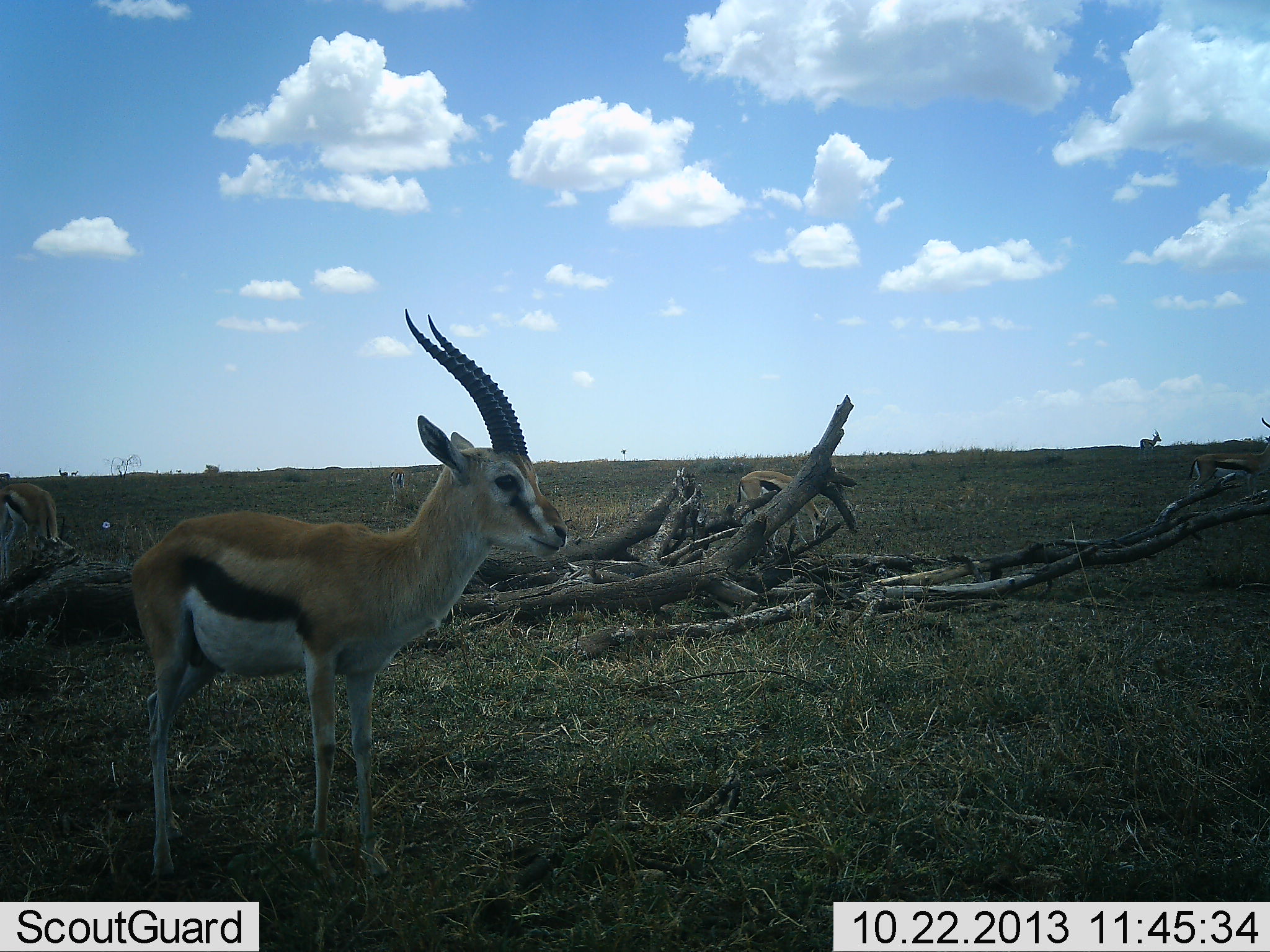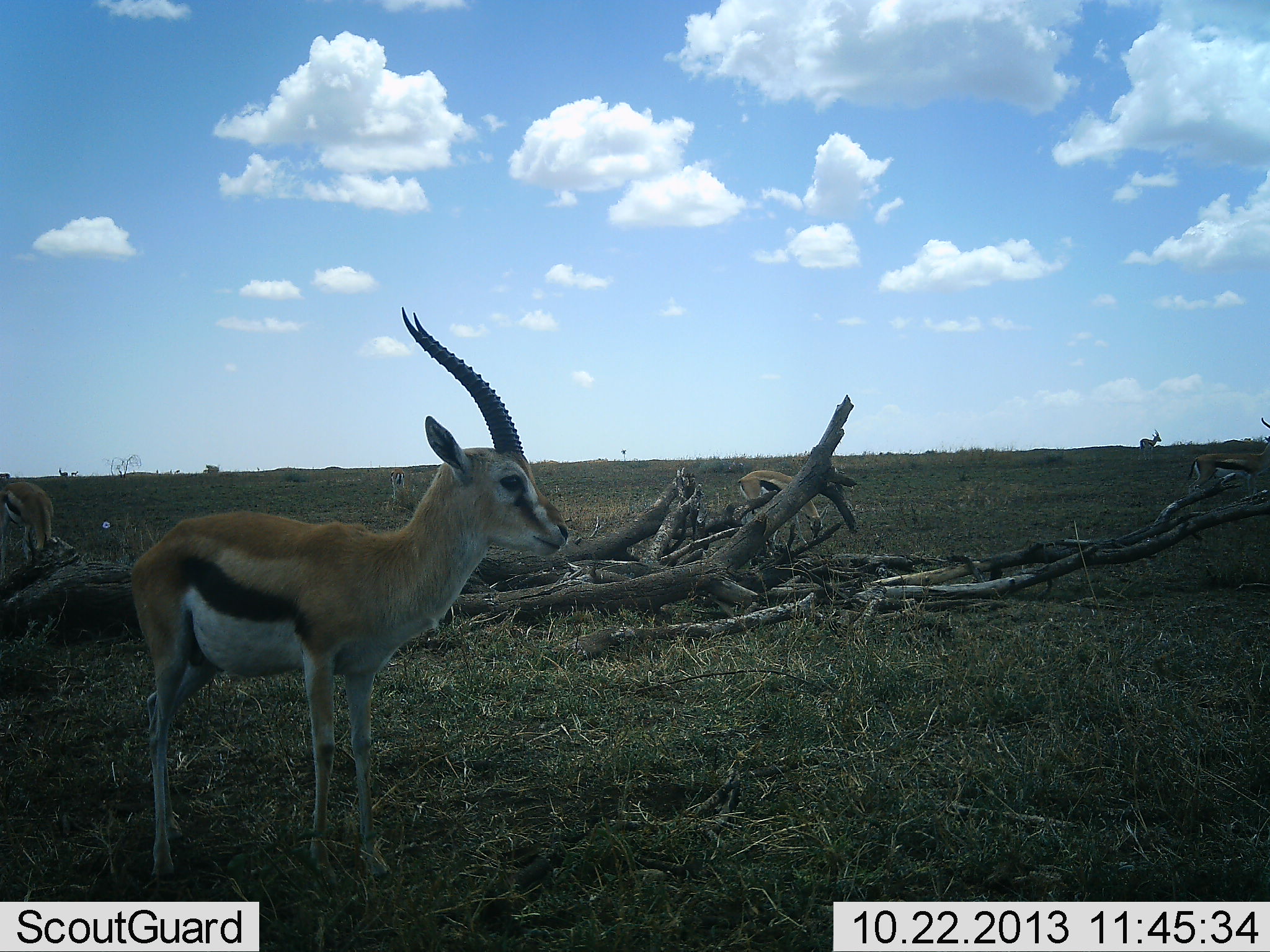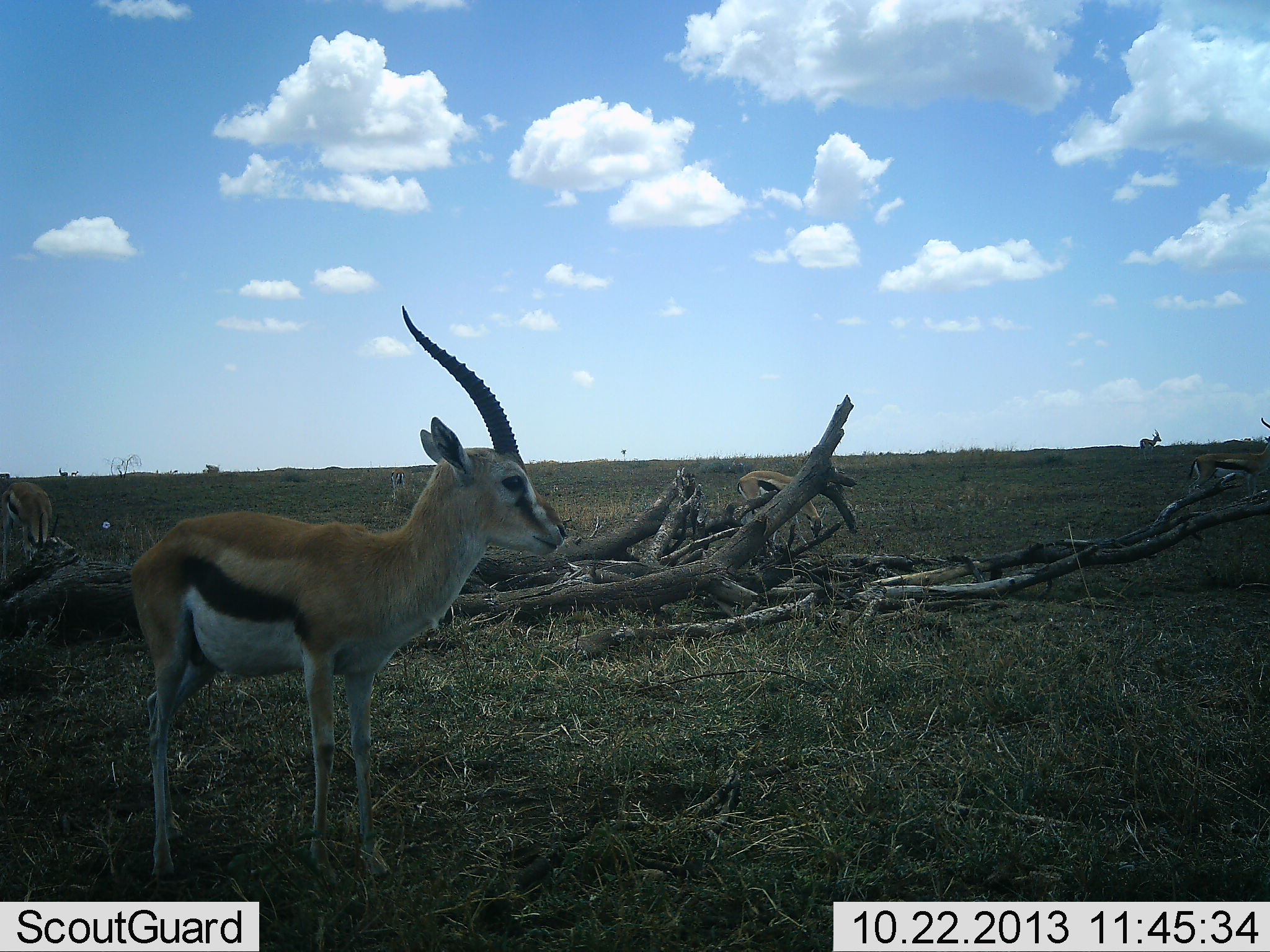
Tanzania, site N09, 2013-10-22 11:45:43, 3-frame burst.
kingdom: Animalia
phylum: Chordata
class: Mammalia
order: Artiodactyla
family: Bovidae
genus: Eudorcas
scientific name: Eudorcas thomsonii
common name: thomson's gazelle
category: gazellethomsons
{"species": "gazellethomsons (thomson's gazelle) (Eudorcas thomsonii)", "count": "2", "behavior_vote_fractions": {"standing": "90%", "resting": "10%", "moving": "10%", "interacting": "0%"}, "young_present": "0%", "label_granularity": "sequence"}